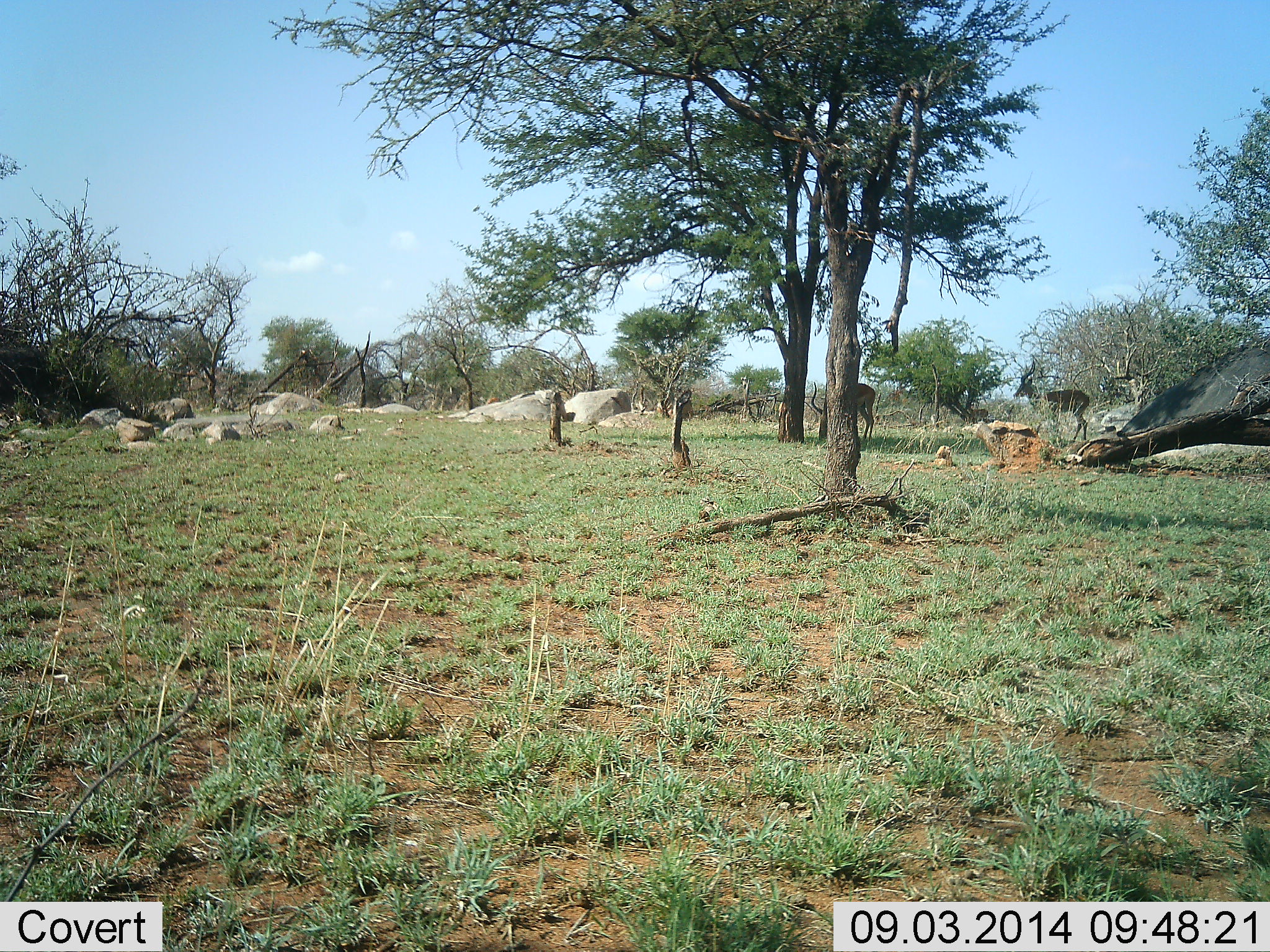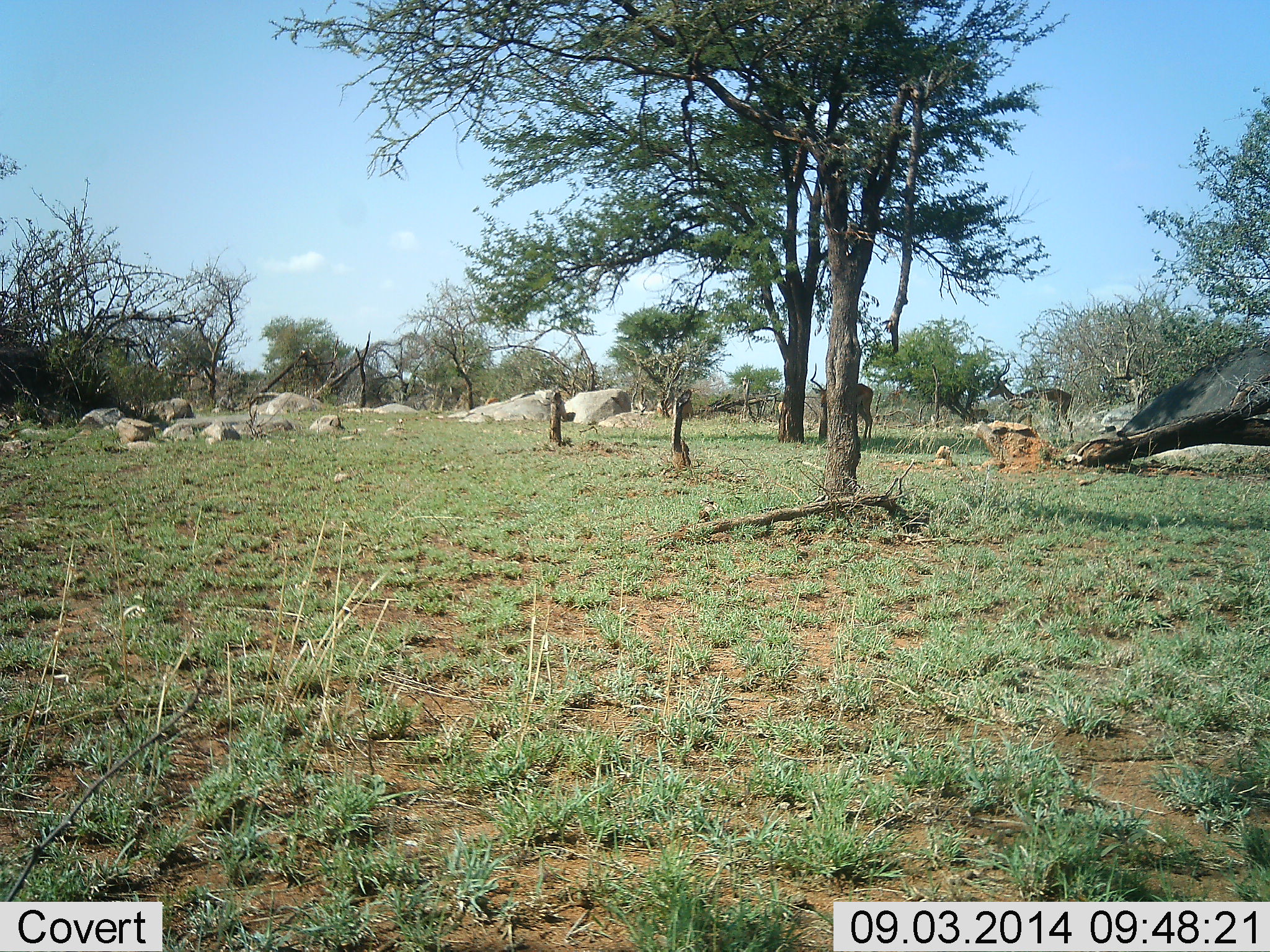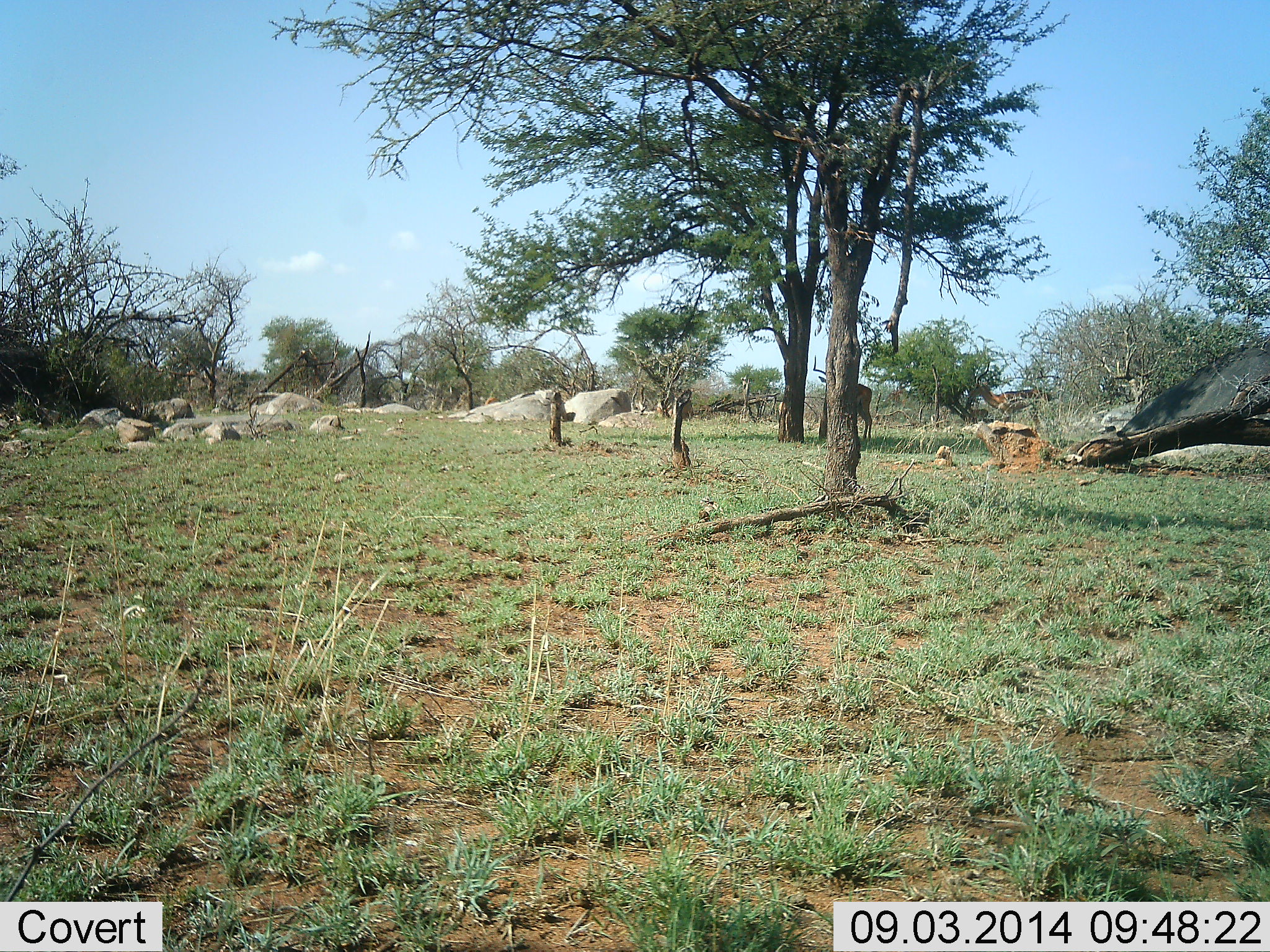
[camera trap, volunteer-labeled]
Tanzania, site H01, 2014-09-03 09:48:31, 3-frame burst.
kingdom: Animalia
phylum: Chordata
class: Mammalia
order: Artiodactyla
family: Bovidae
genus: Aepyceros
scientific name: Aepyceros melampus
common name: impala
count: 2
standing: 40%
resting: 0%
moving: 70%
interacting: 10%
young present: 0%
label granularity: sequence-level